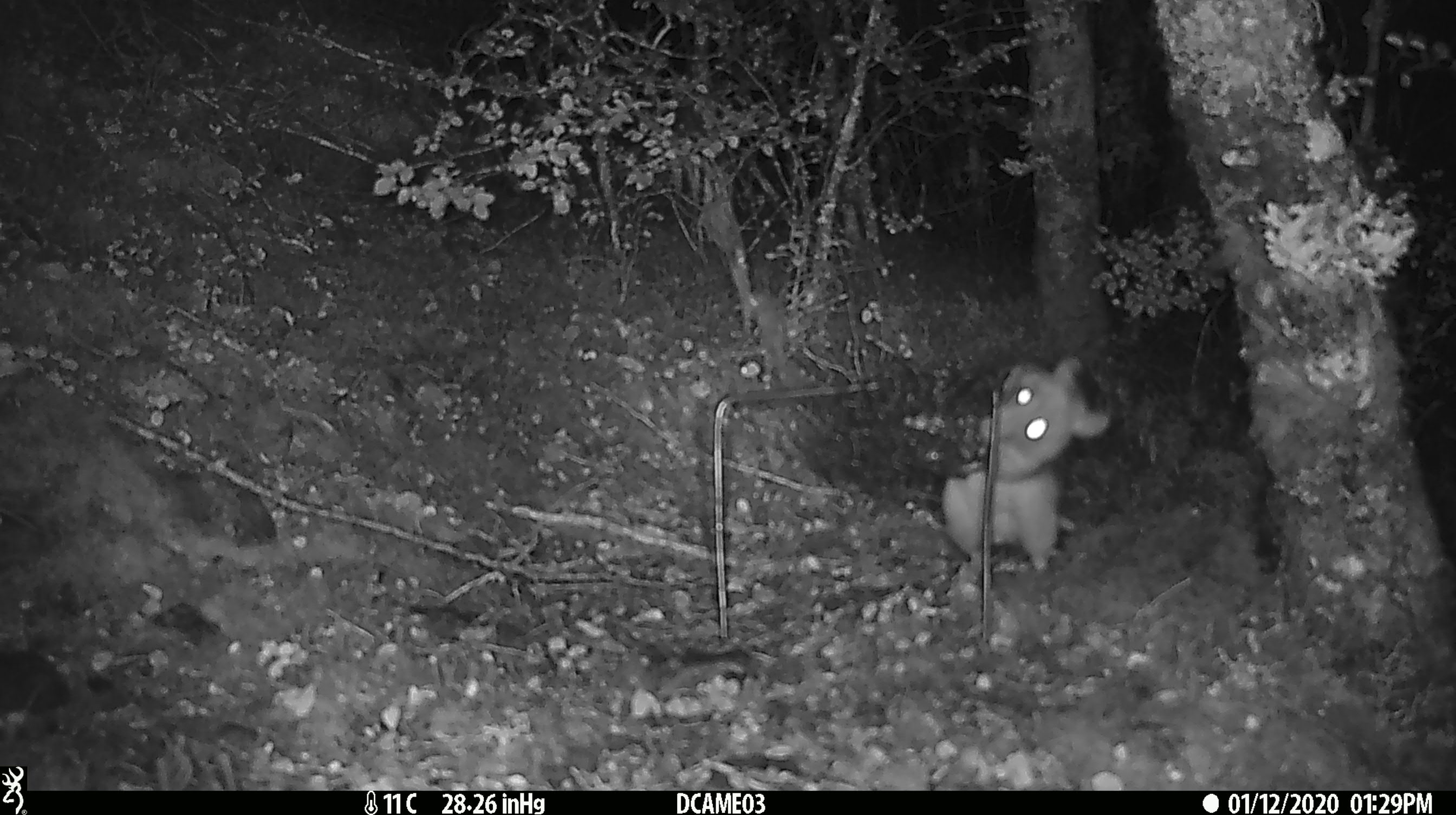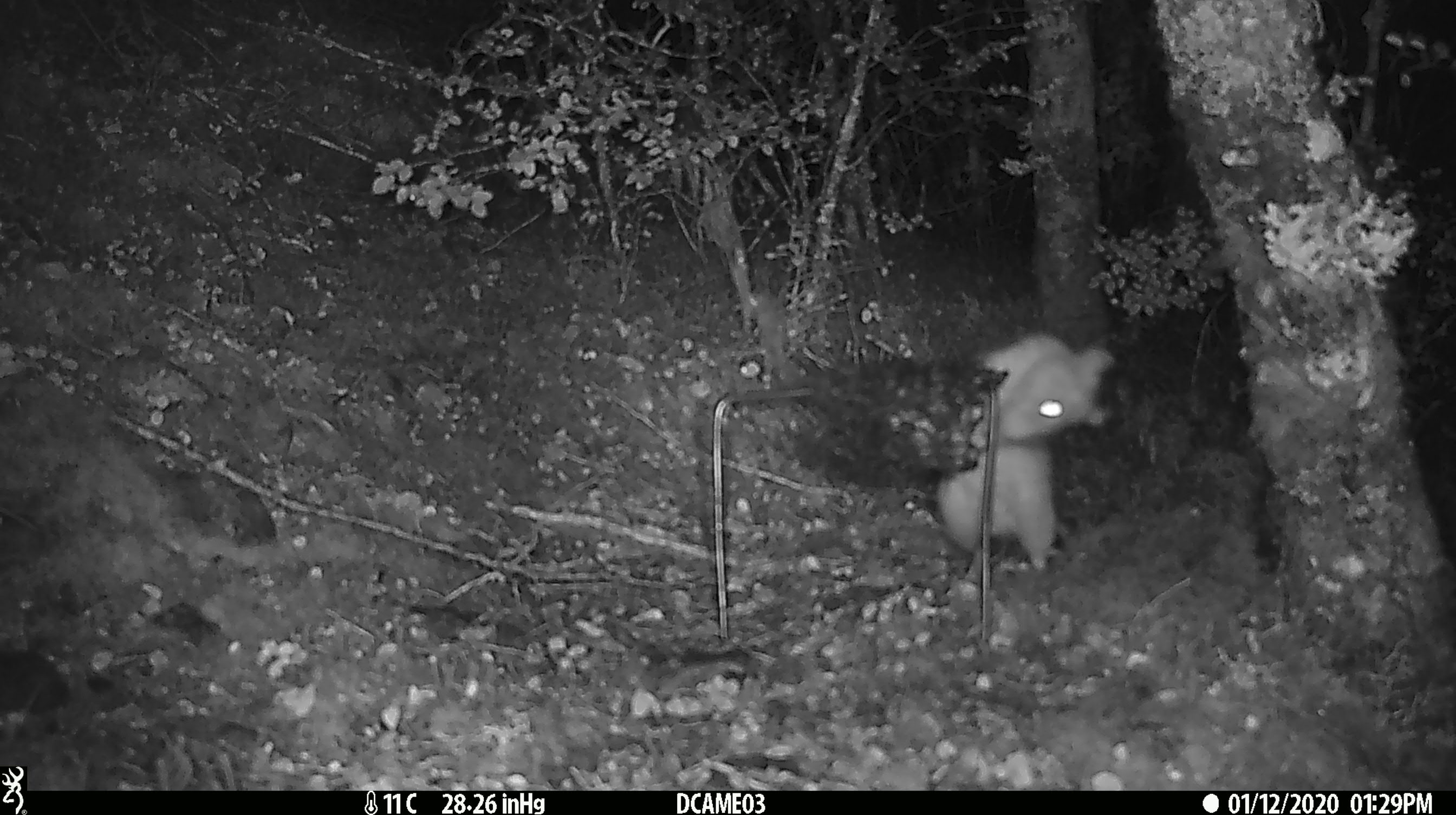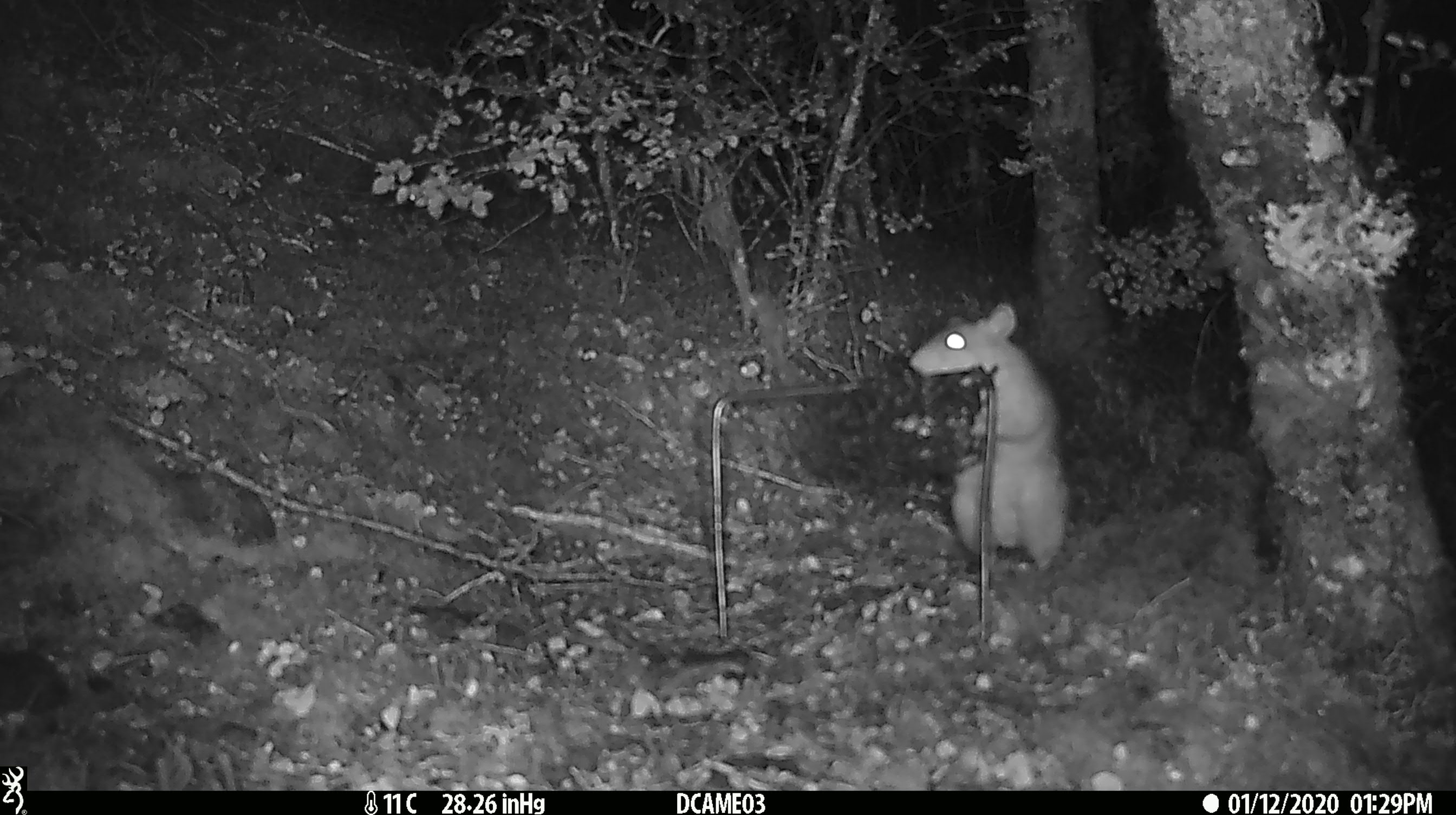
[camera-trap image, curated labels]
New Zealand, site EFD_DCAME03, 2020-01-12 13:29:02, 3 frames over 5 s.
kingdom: Animalia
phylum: Chordata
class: Mammalia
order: Rodentia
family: Muridae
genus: Rattus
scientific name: Rattus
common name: rat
Rat (Rattus).